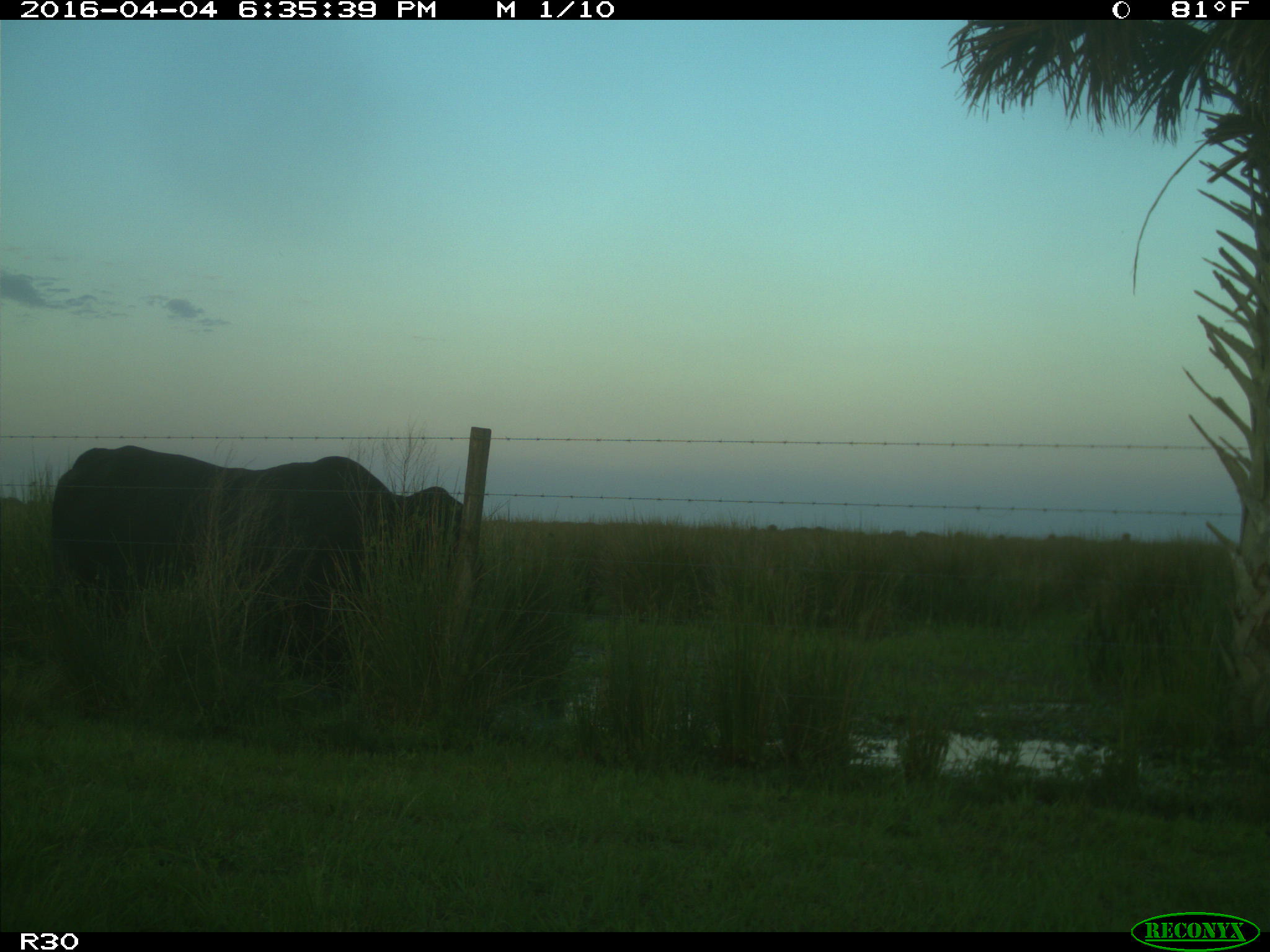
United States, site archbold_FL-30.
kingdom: Animalia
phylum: Chordata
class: Mammalia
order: Artiodactyla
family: Bovidae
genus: Bos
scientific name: Bos taurus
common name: domestic cow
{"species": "Bos taurus (domestic cow)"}